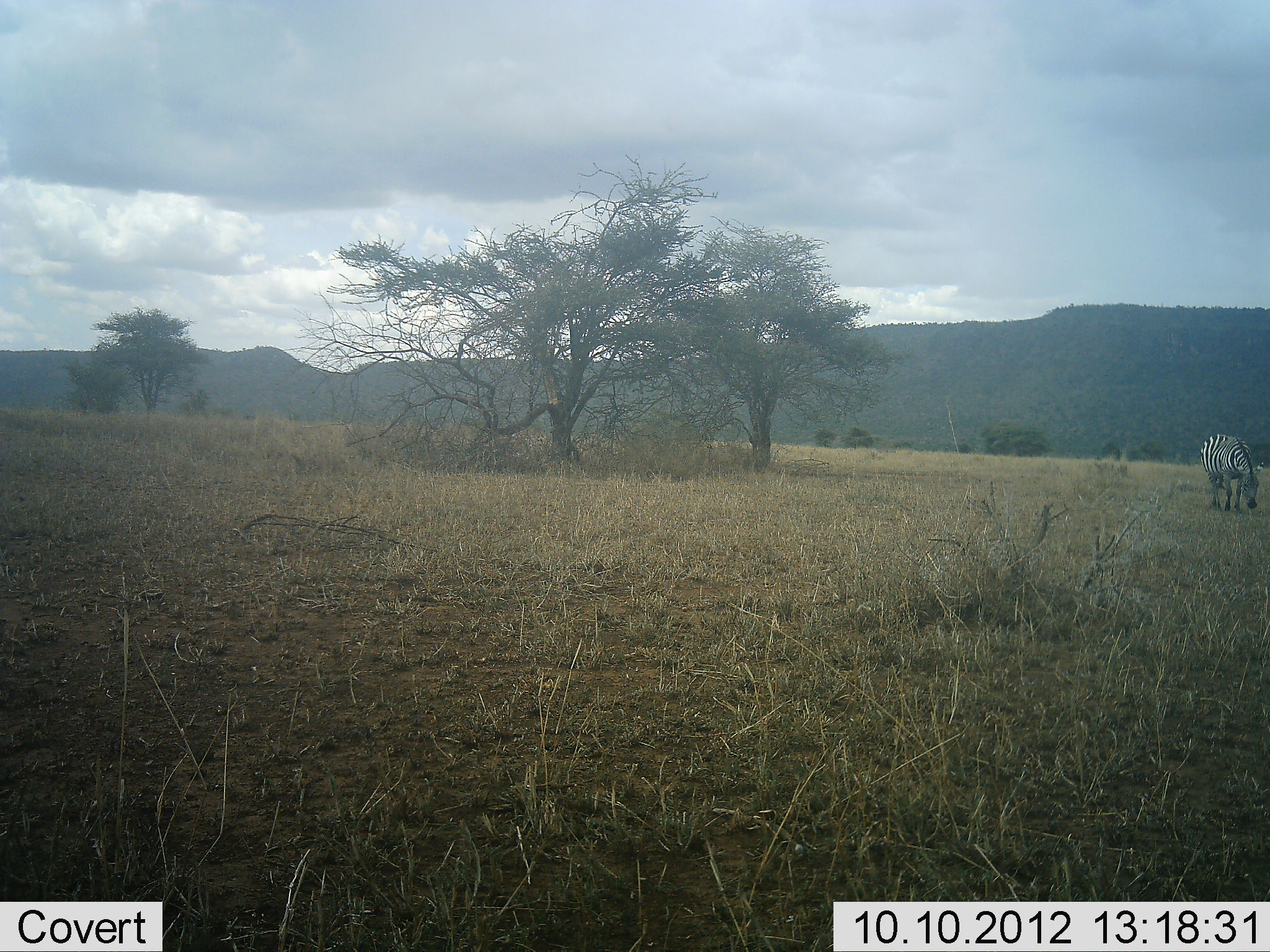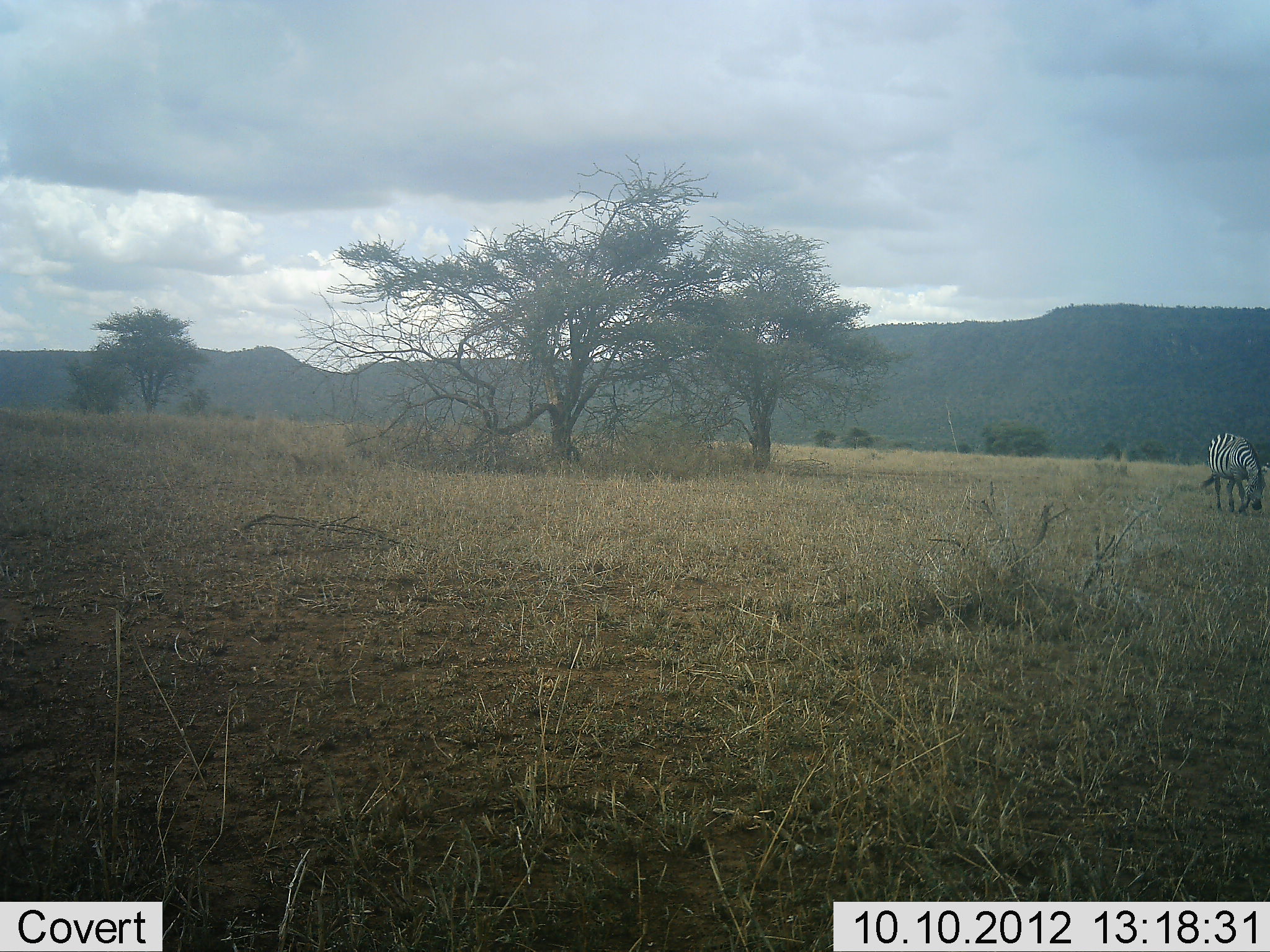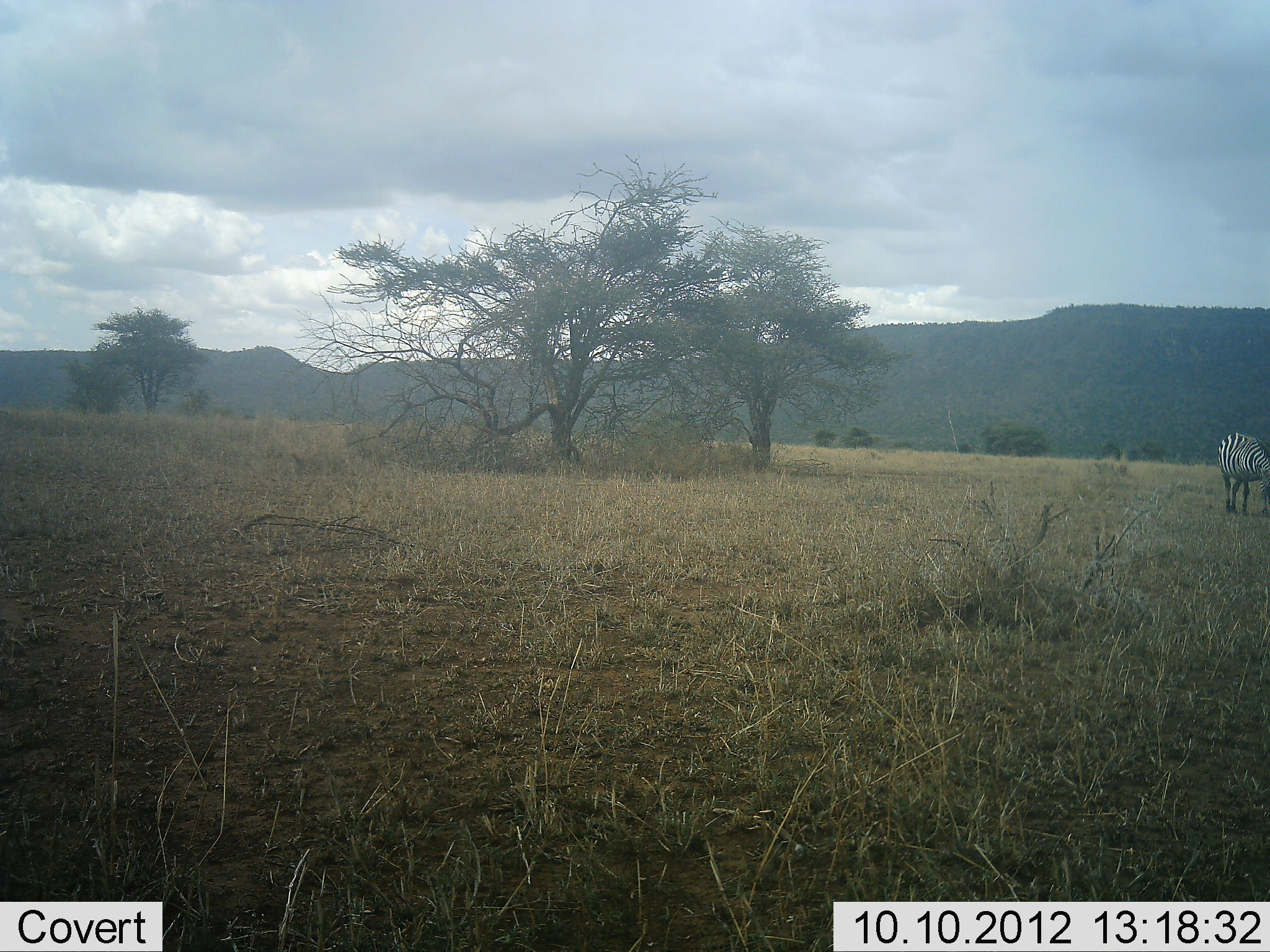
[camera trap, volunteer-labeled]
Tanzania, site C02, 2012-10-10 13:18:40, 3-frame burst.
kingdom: Animalia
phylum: Chordata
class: Mammalia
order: Perissodactyla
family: Equidae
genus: Equus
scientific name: Equus quagga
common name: plains zebra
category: zebra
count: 1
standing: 30%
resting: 0%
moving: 70%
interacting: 0%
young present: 0%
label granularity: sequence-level